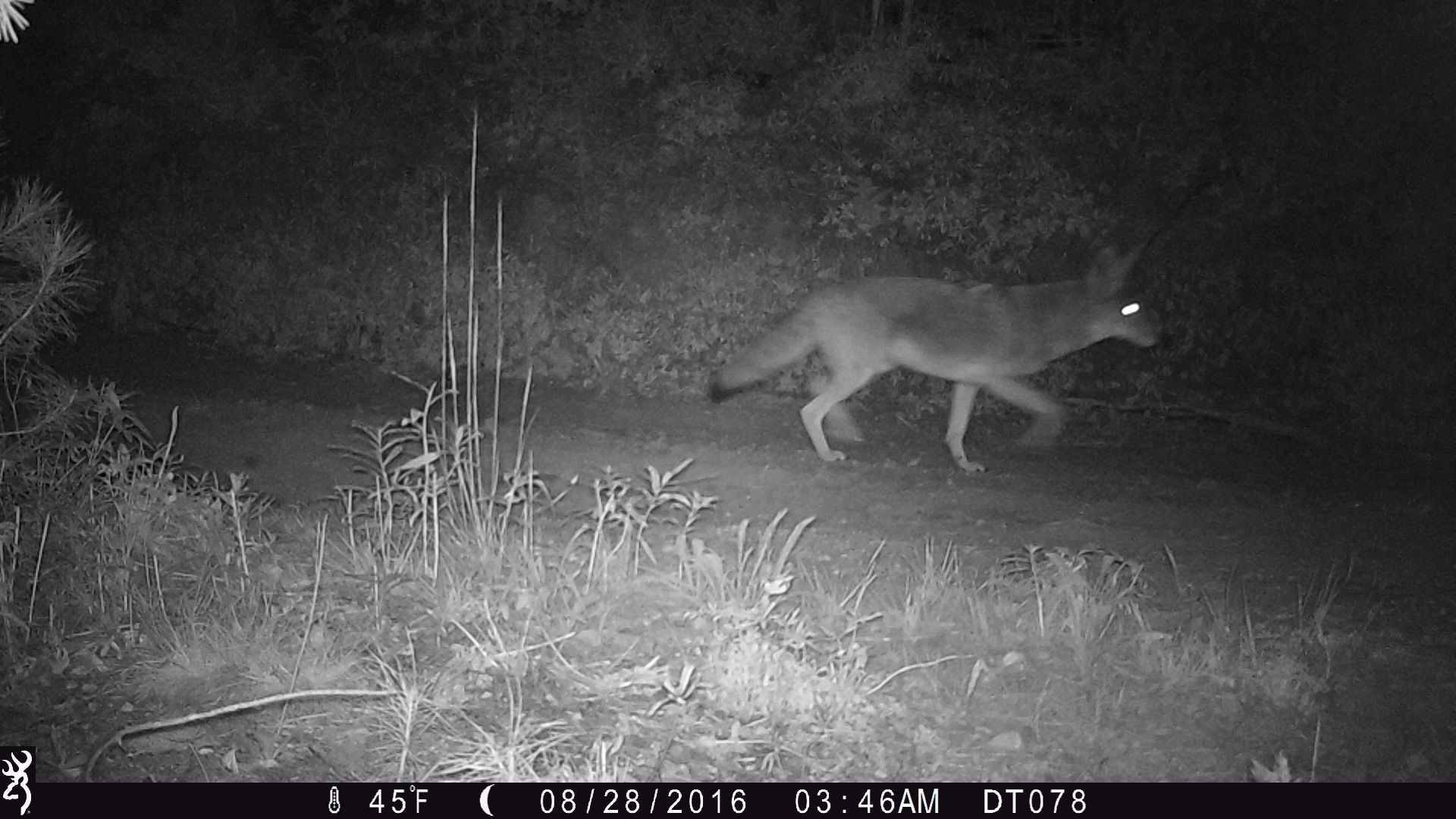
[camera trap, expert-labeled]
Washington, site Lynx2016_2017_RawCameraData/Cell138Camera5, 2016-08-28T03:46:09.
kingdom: Animalia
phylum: Chordata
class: Mammalia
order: Carnivora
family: Canidae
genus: Canis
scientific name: Canis latrans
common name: coyote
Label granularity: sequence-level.